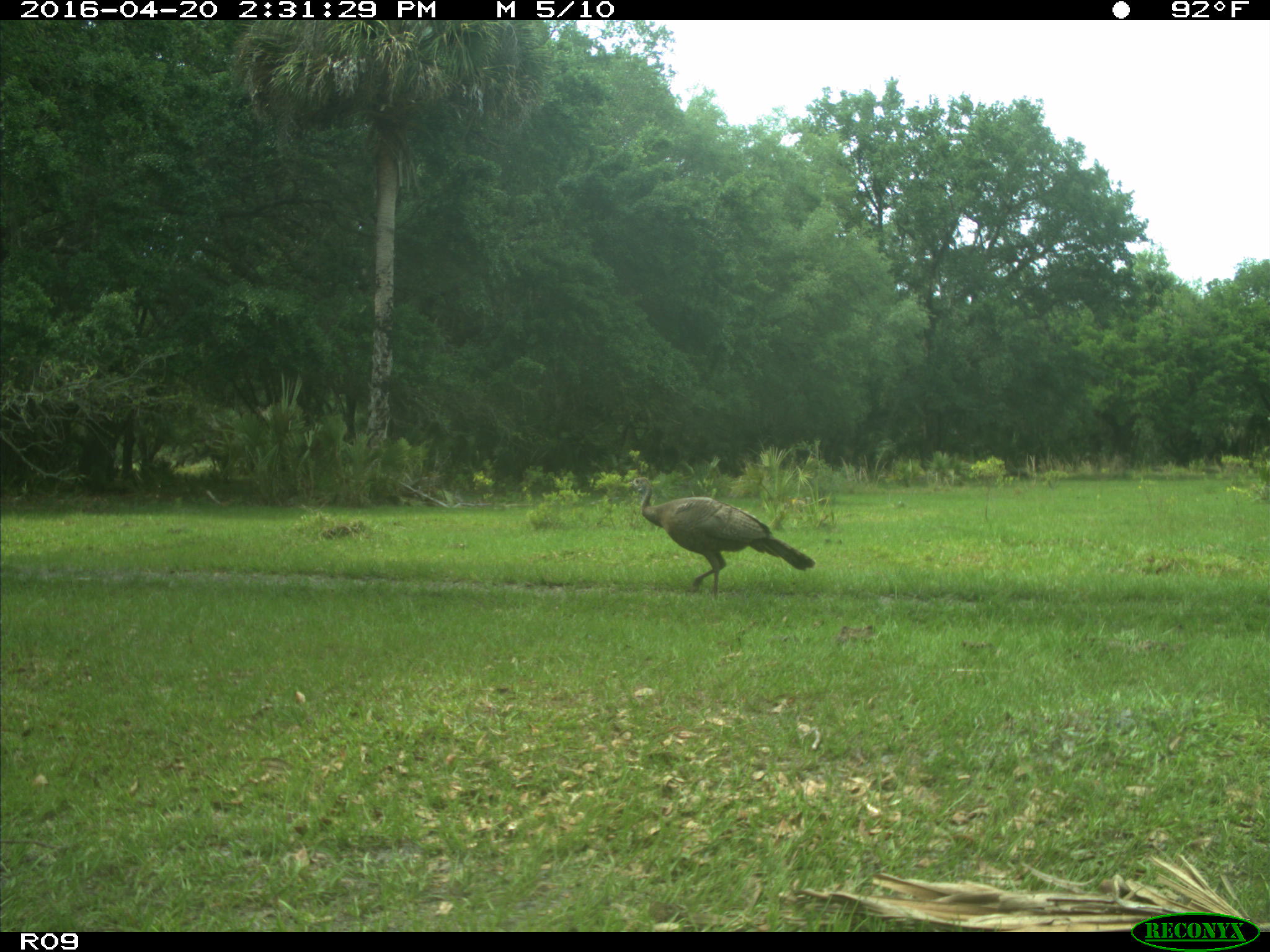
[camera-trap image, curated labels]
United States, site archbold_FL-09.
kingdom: Animalia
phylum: Chordata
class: Aves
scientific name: Aves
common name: birds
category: unidentified bird